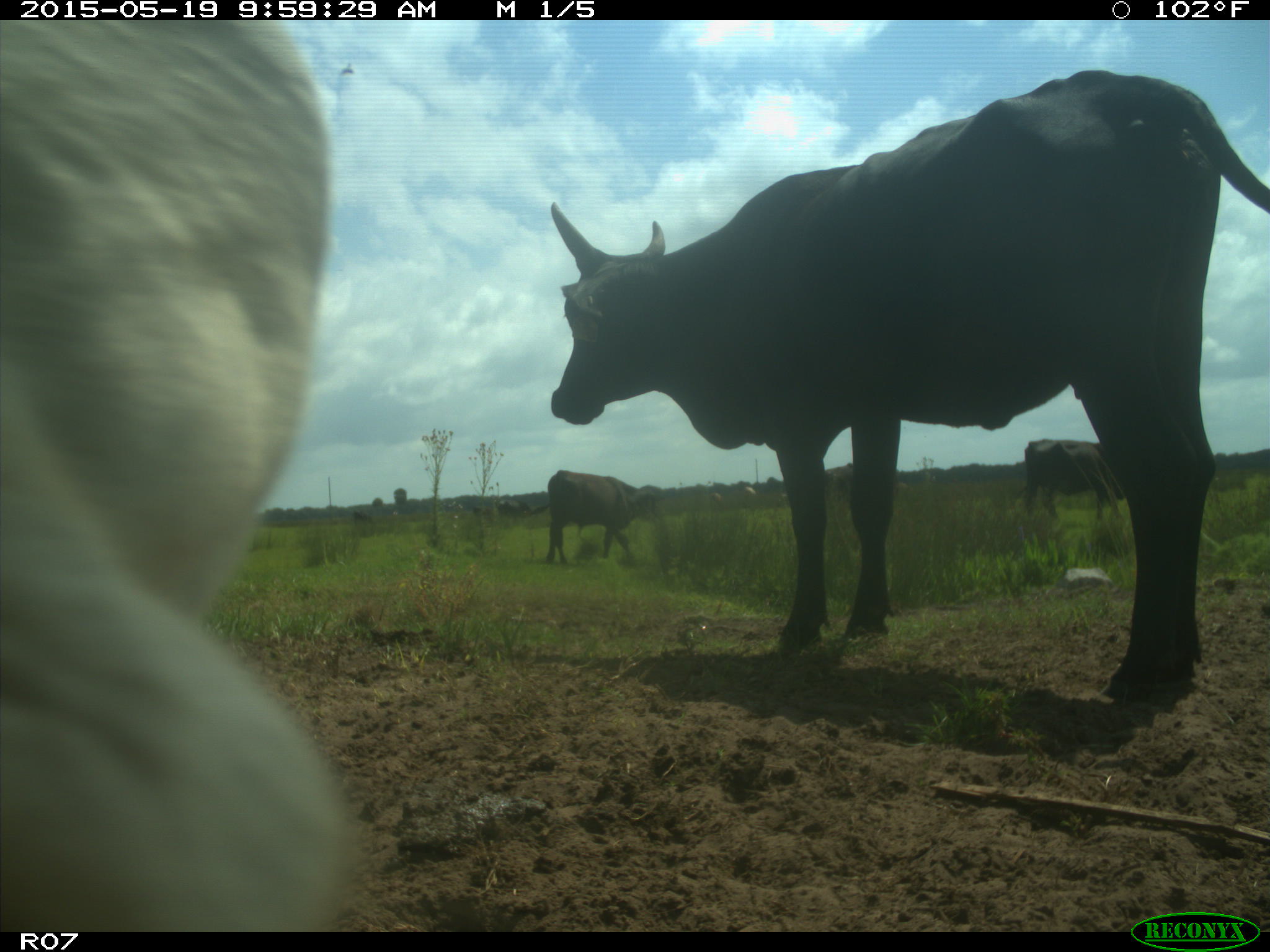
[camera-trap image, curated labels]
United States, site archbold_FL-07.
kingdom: Animalia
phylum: Chordata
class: Mammalia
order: Artiodactyla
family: Bovidae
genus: Bos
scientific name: Bos taurus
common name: domestic cow